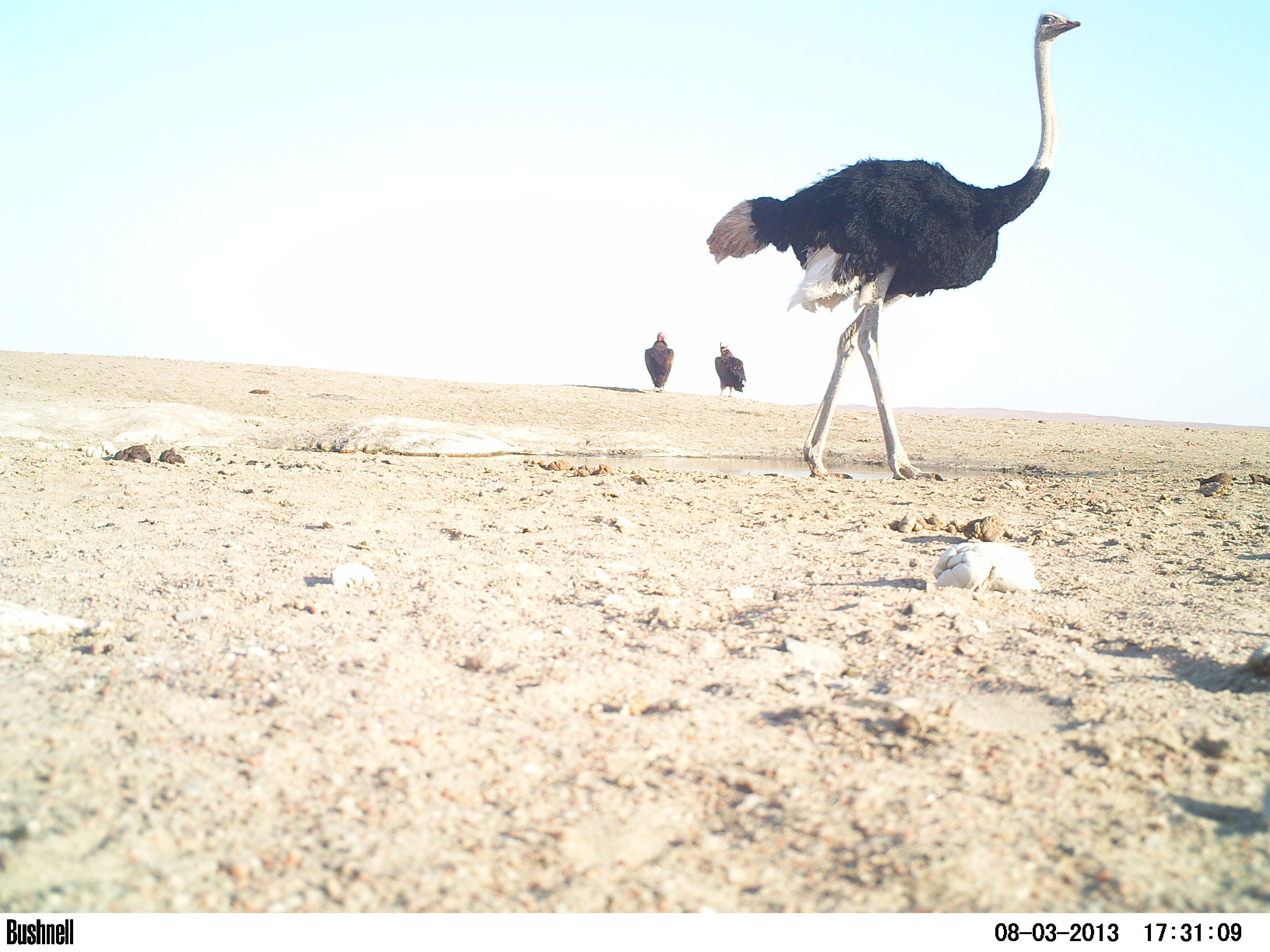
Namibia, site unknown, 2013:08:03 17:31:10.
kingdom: Animalia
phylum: Chordata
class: Aves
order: Struthioniformes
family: Struthionidae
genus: Struthio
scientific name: Struthio camelus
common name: common ostrich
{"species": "Struthio camelus (common ostrich)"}